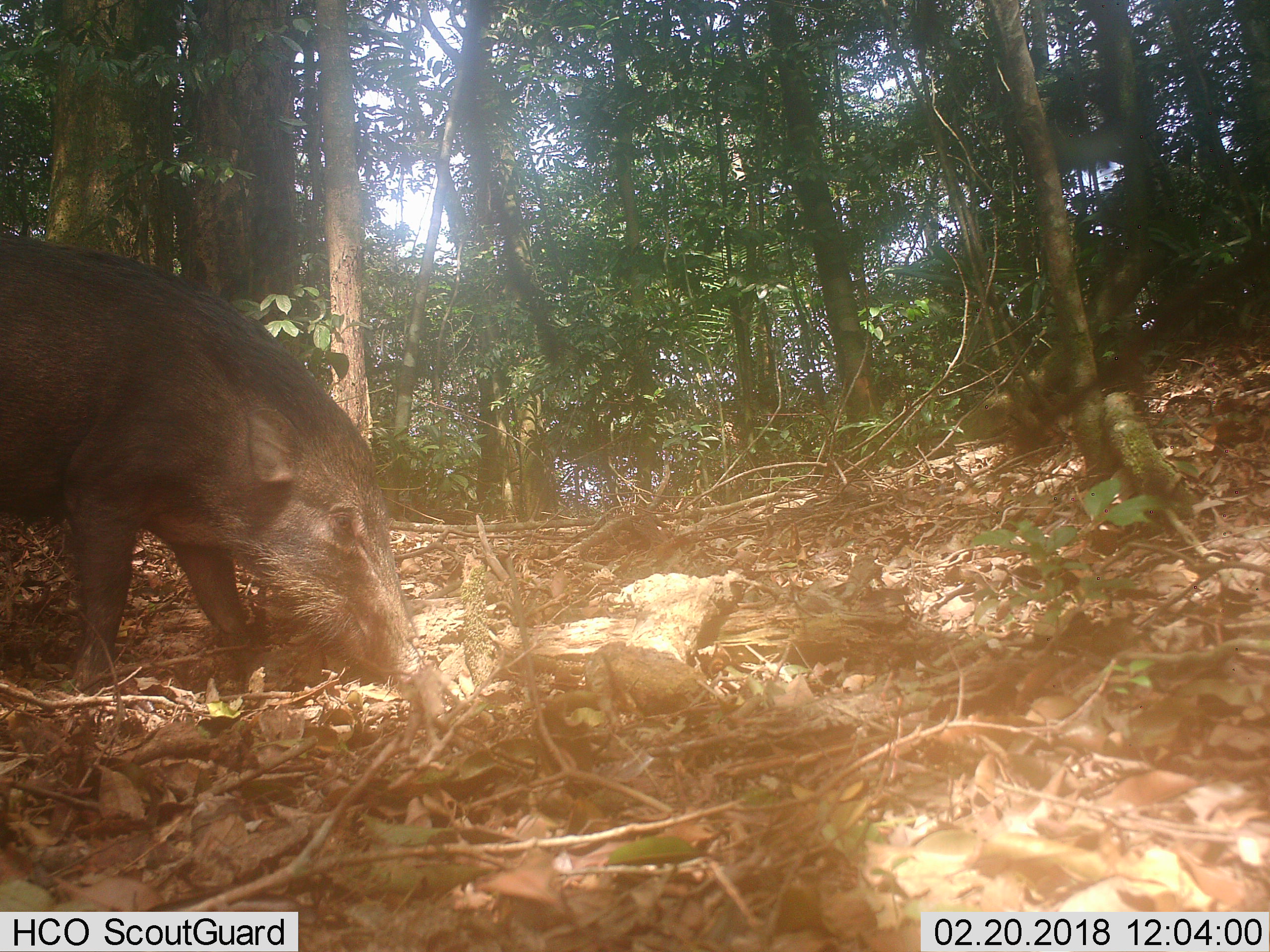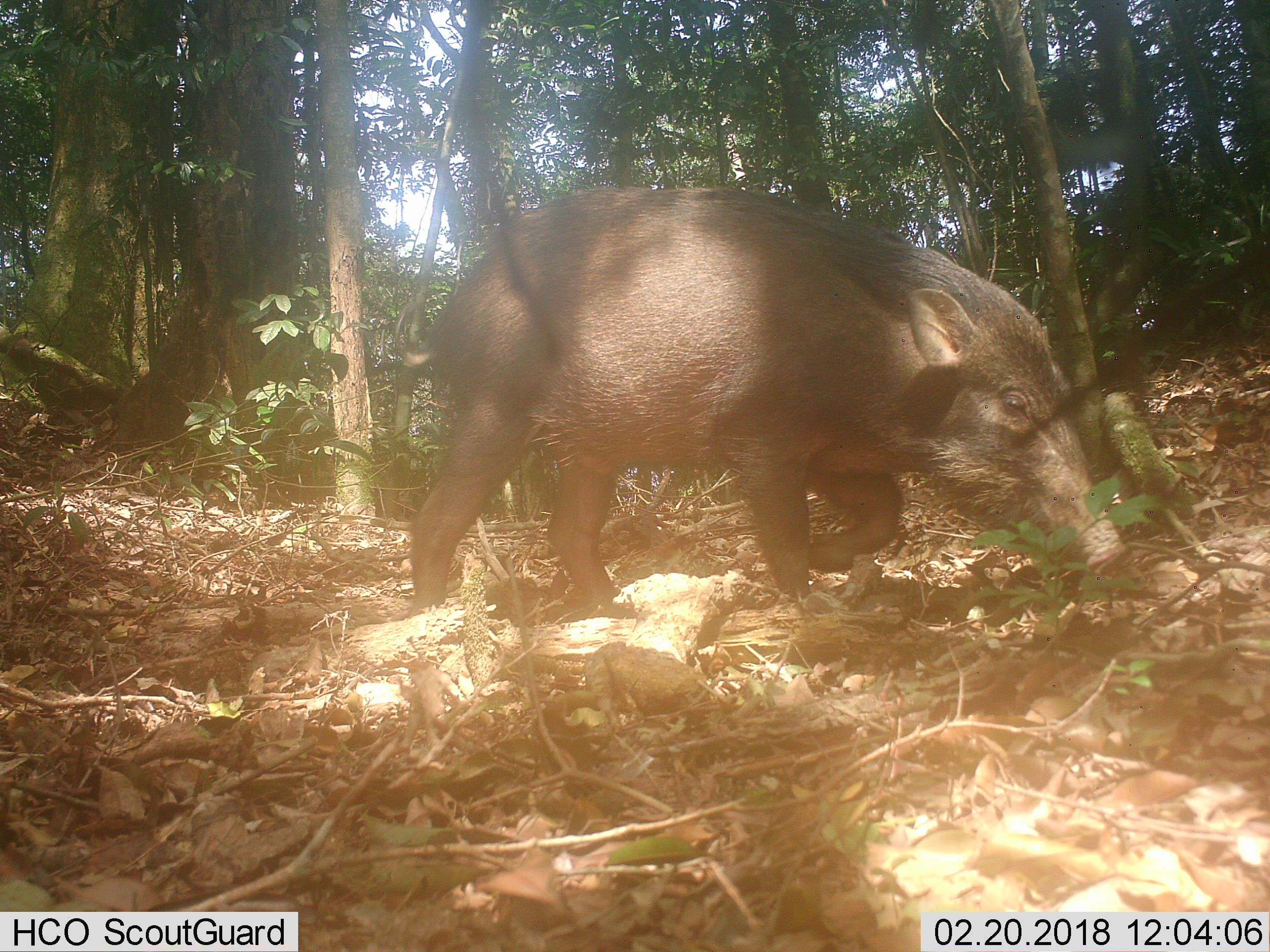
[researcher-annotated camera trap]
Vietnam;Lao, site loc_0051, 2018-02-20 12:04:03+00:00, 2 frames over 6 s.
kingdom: Animalia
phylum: Chordata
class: Mammalia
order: Artiodactyla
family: Suidae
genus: Sus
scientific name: Sus scrofa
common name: eurasian wild pig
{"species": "eurasian wild pig (Sus scrofa)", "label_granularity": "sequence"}